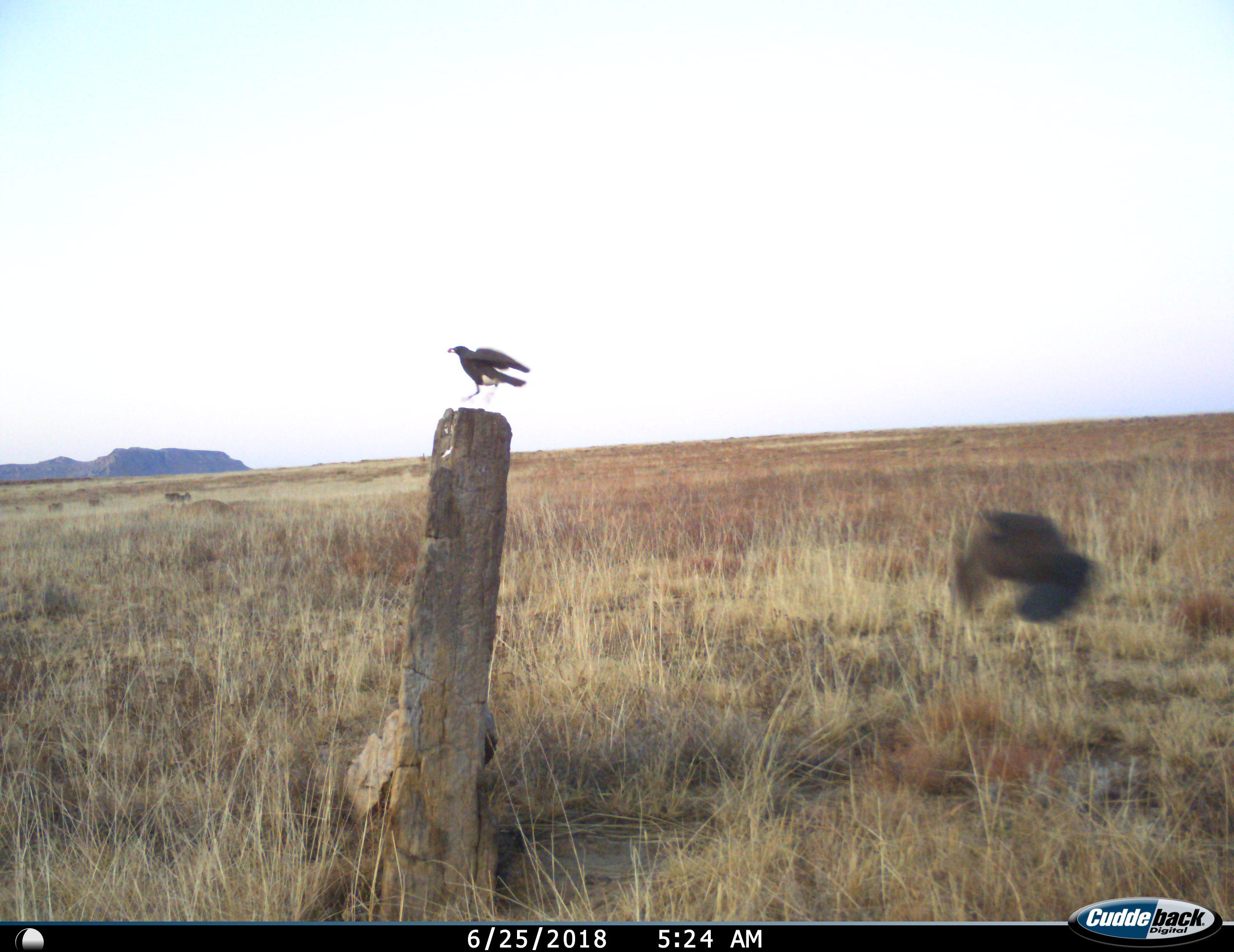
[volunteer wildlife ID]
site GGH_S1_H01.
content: unidentified animal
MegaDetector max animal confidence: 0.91